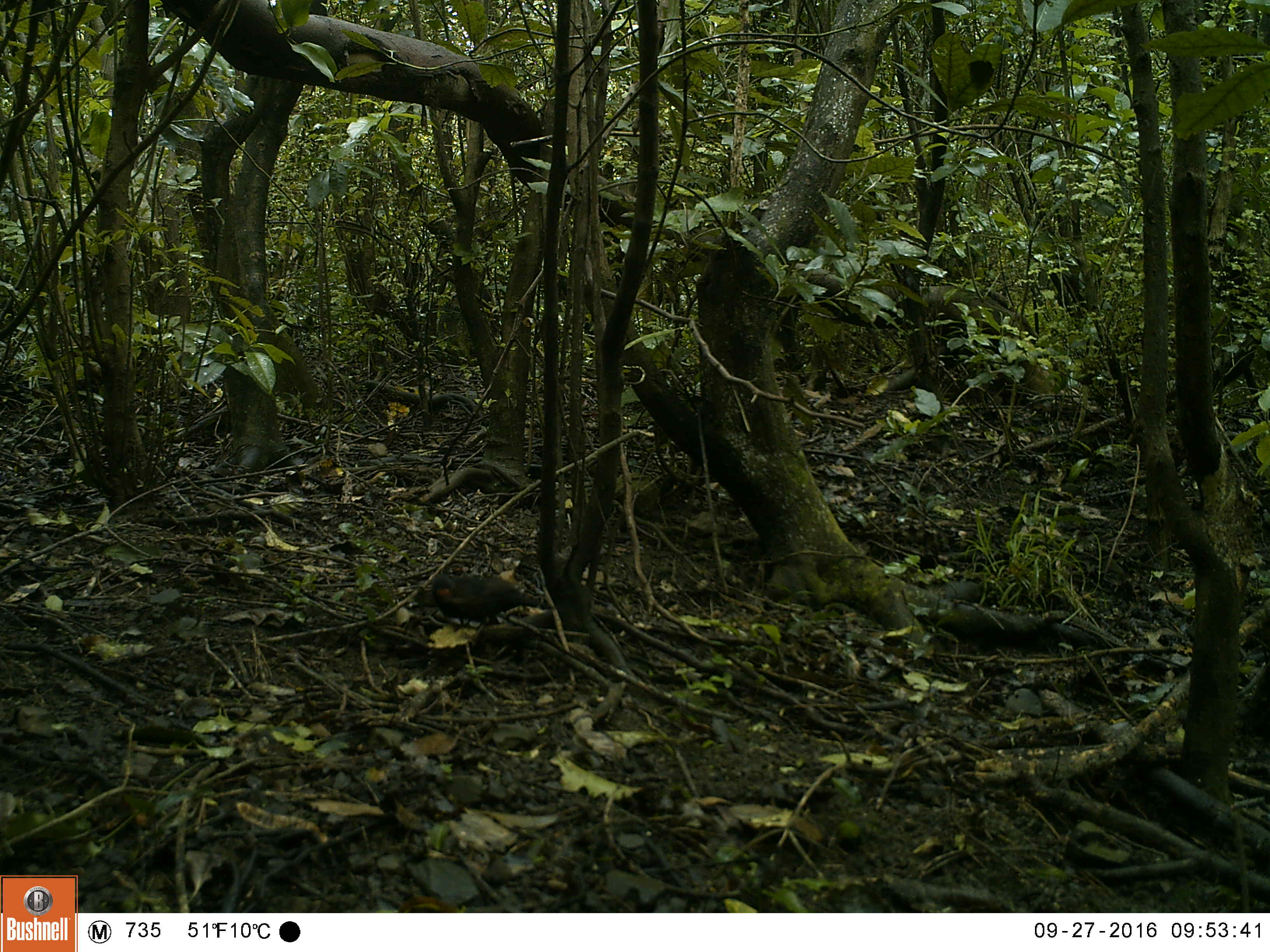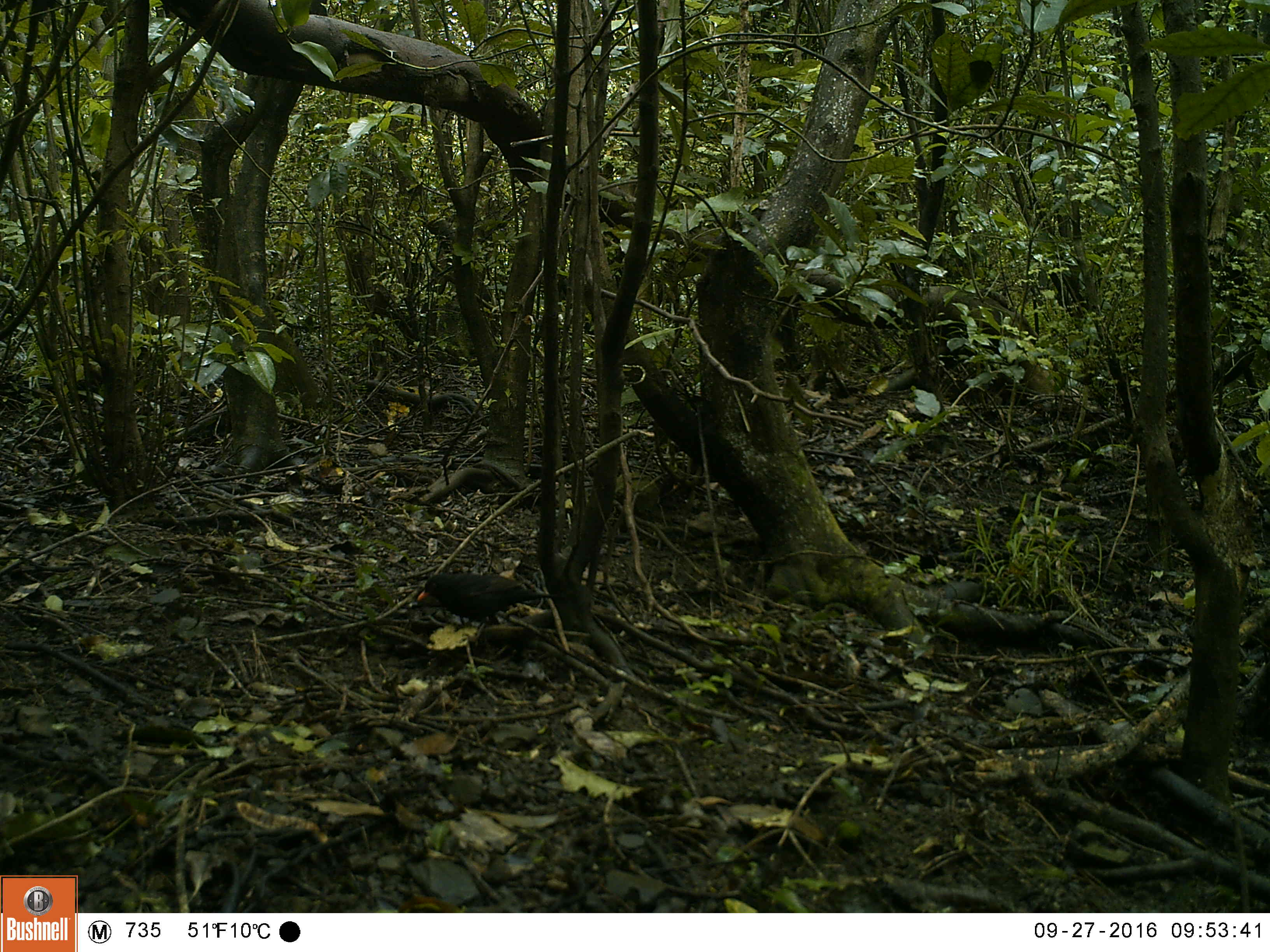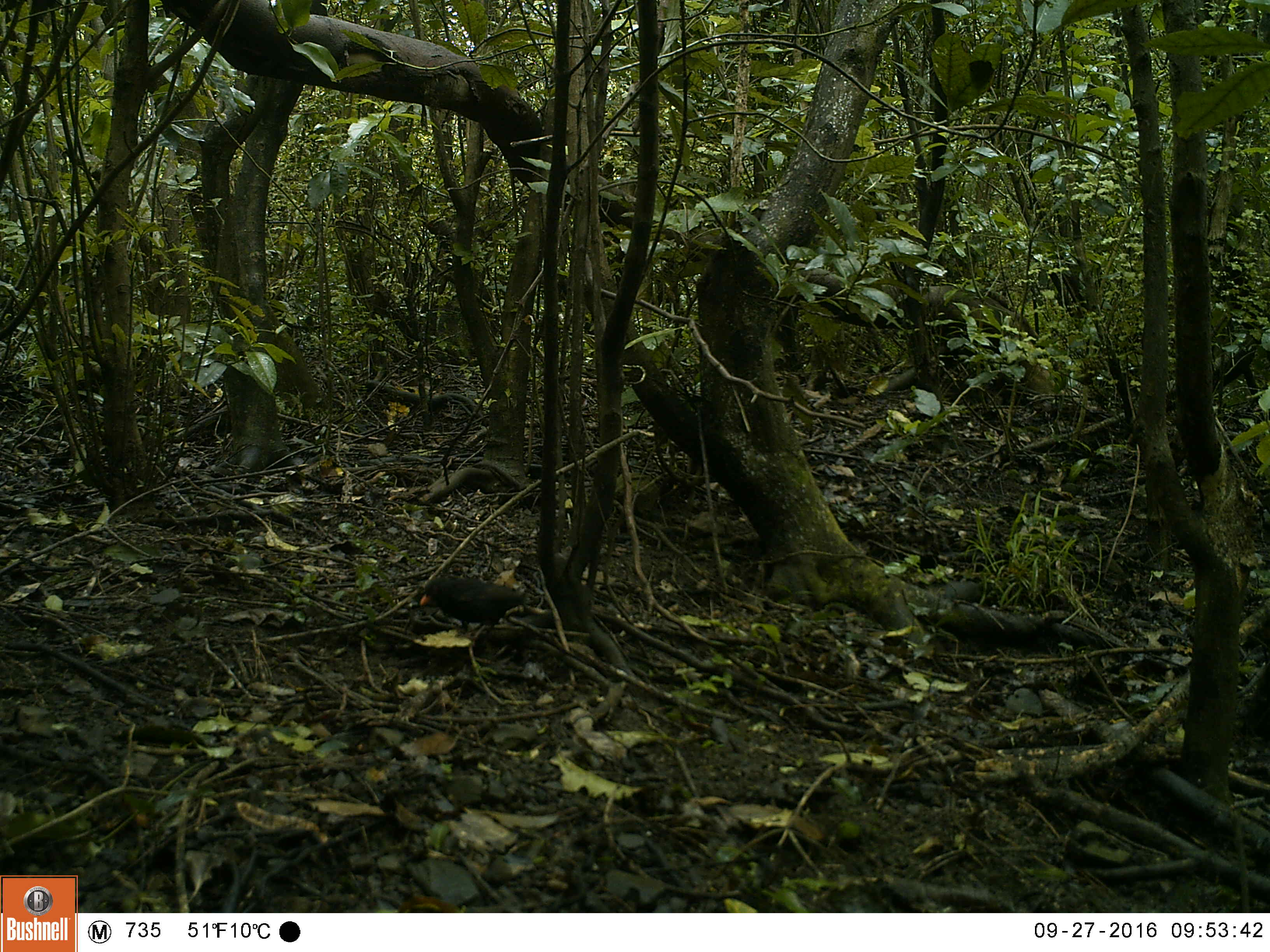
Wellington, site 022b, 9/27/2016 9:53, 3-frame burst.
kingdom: Animalia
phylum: Chordata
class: Aves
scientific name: Aves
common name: bird